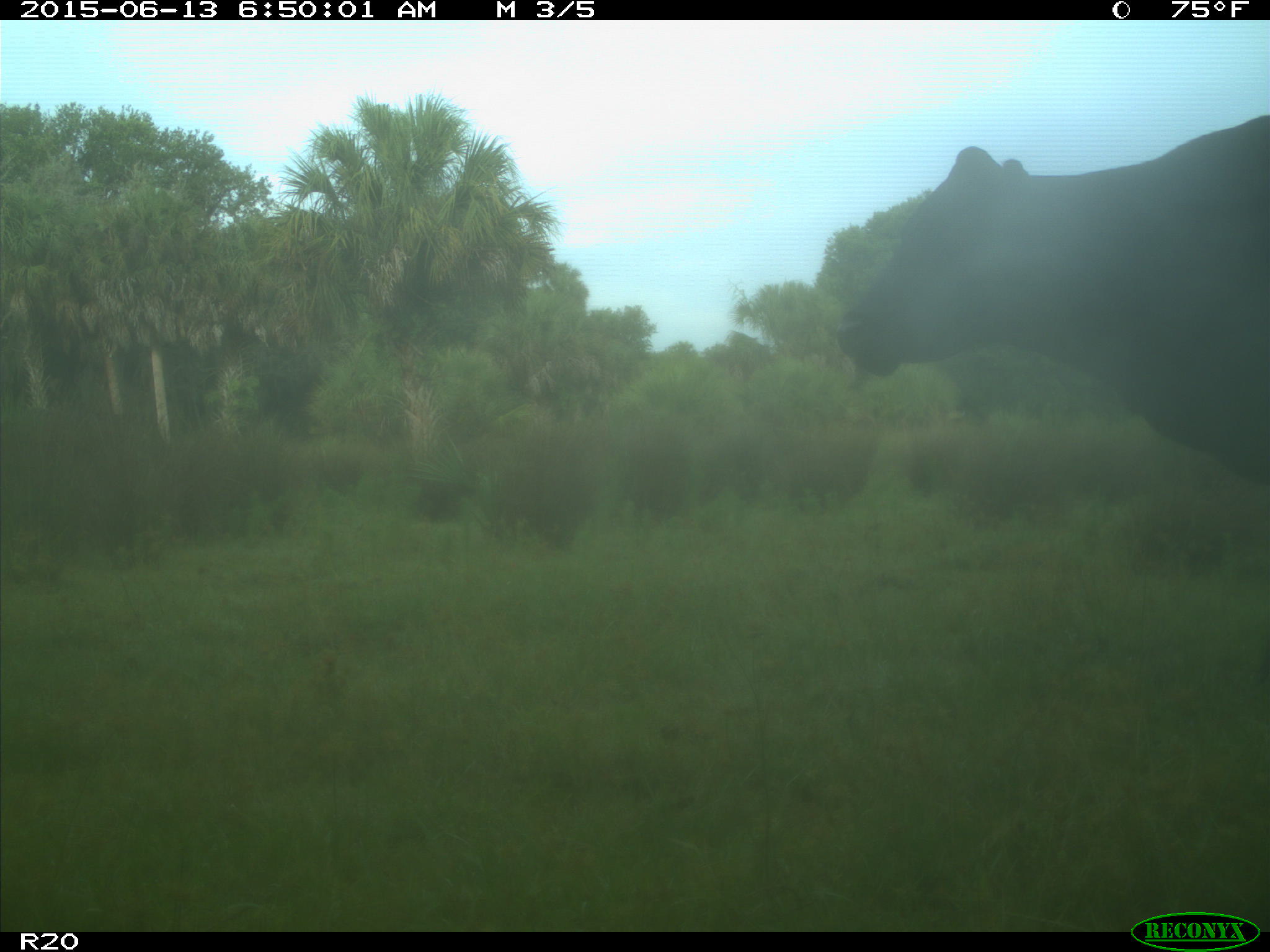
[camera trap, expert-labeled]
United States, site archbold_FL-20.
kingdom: Animalia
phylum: Chordata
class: Mammalia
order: Artiodactyla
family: Bovidae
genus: Bos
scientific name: Bos taurus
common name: domestic cow